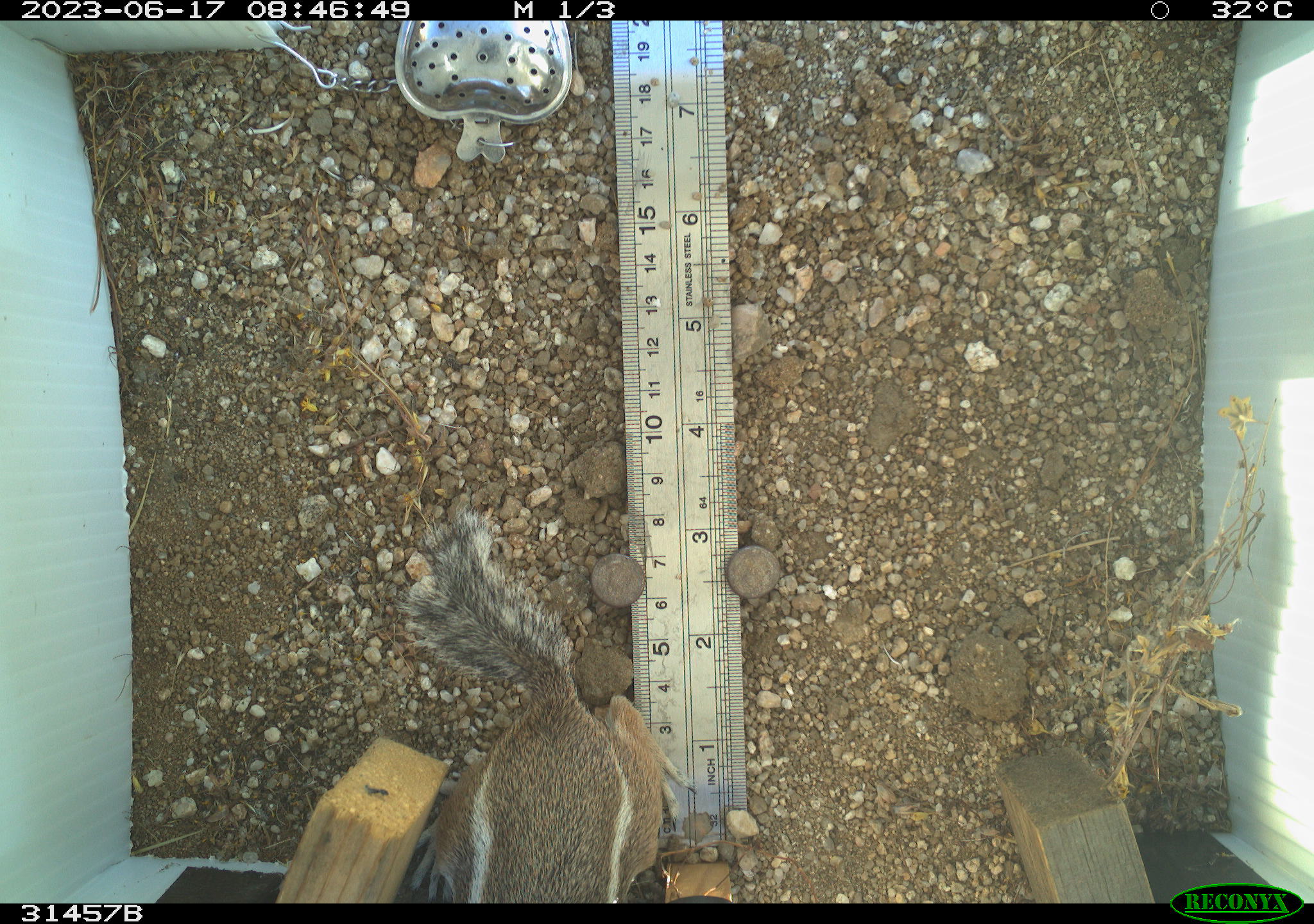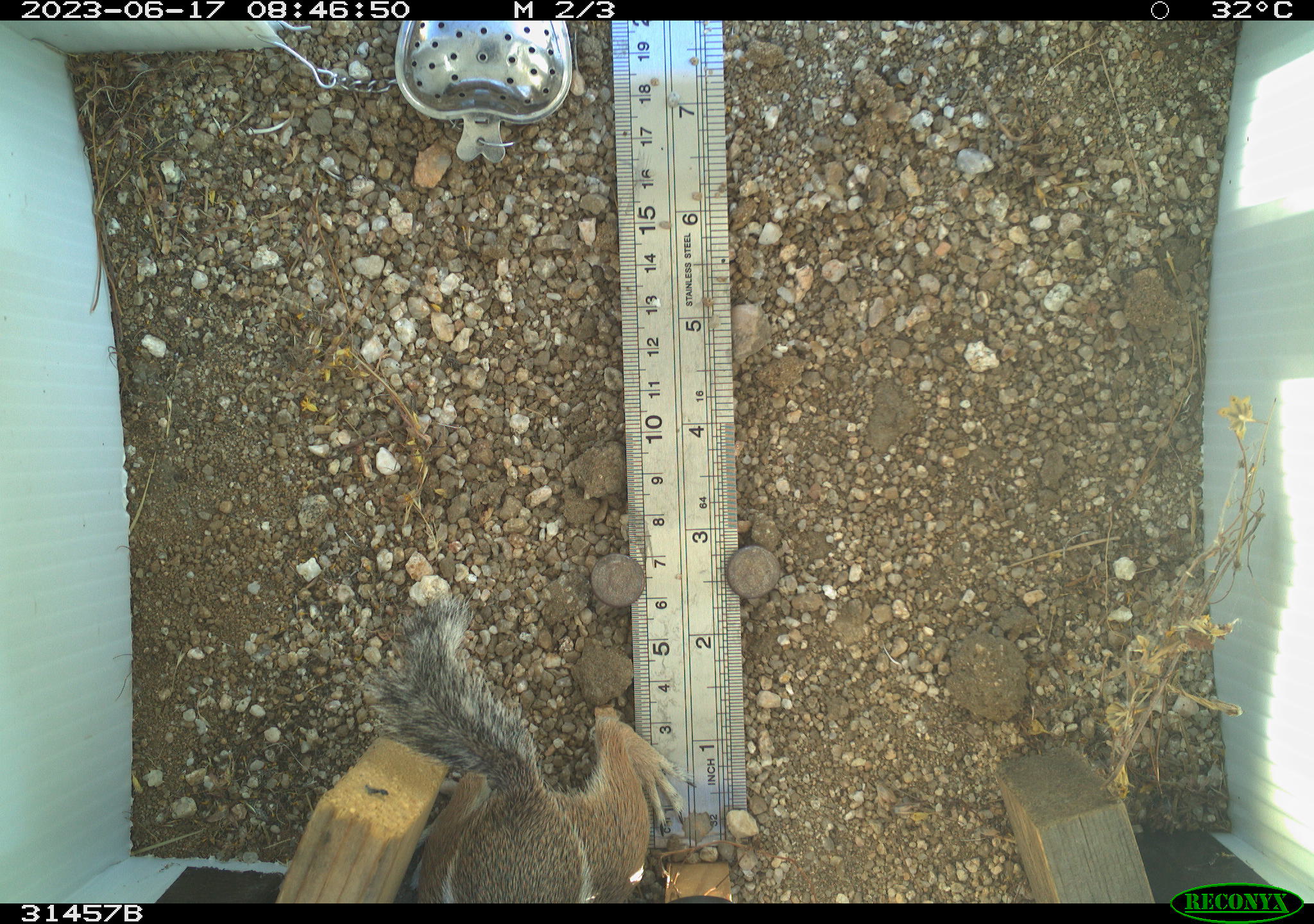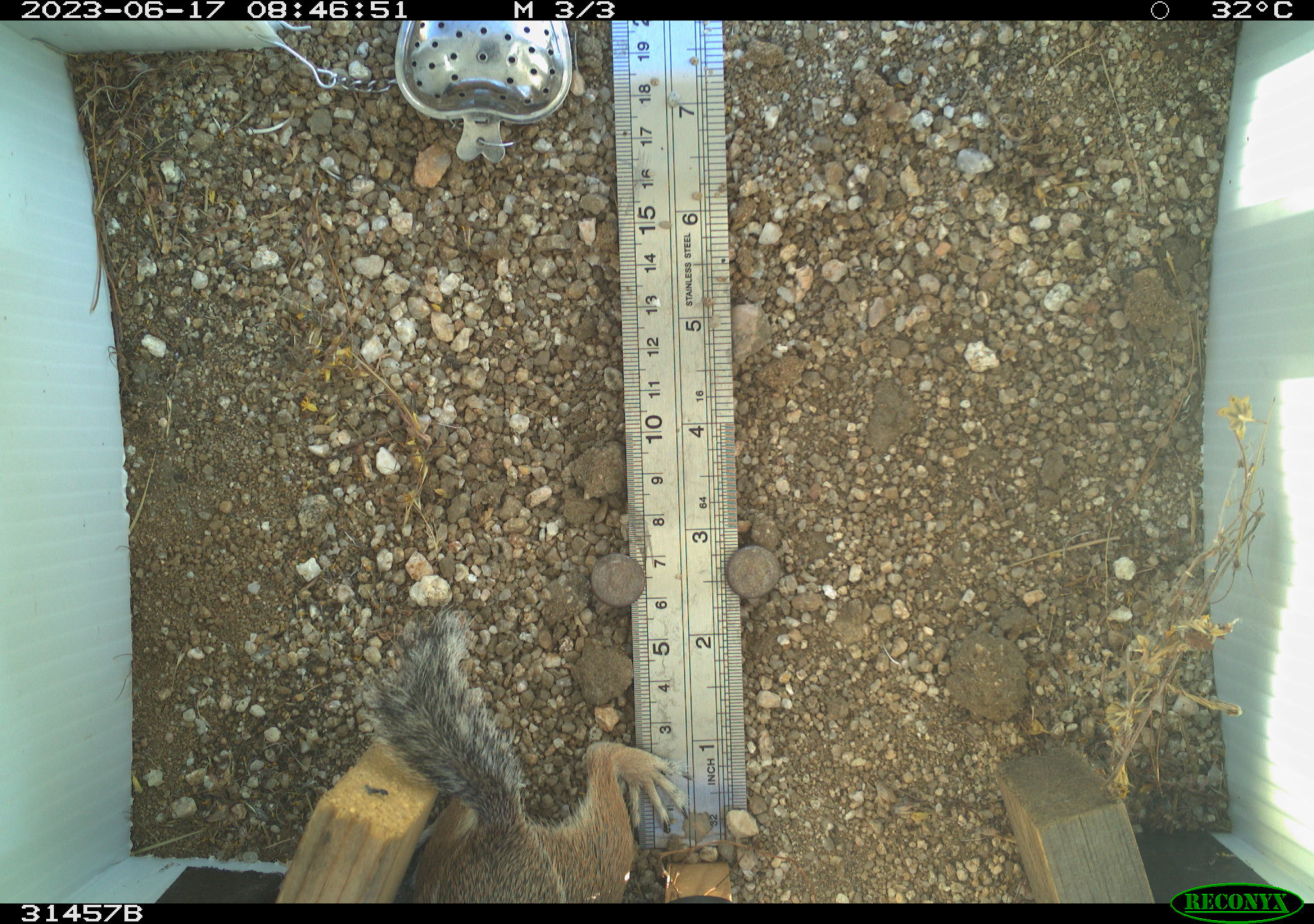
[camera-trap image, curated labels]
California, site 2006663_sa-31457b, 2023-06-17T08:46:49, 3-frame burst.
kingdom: Animalia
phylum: Chordata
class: Mammalia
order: Rodentia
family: Sciuridae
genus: Ammospermophilus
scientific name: Ammospermophilus leucurus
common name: white-tailed antelope squirrel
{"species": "white-tailed antelope squirrel (Ammospermophilus leucurus)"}